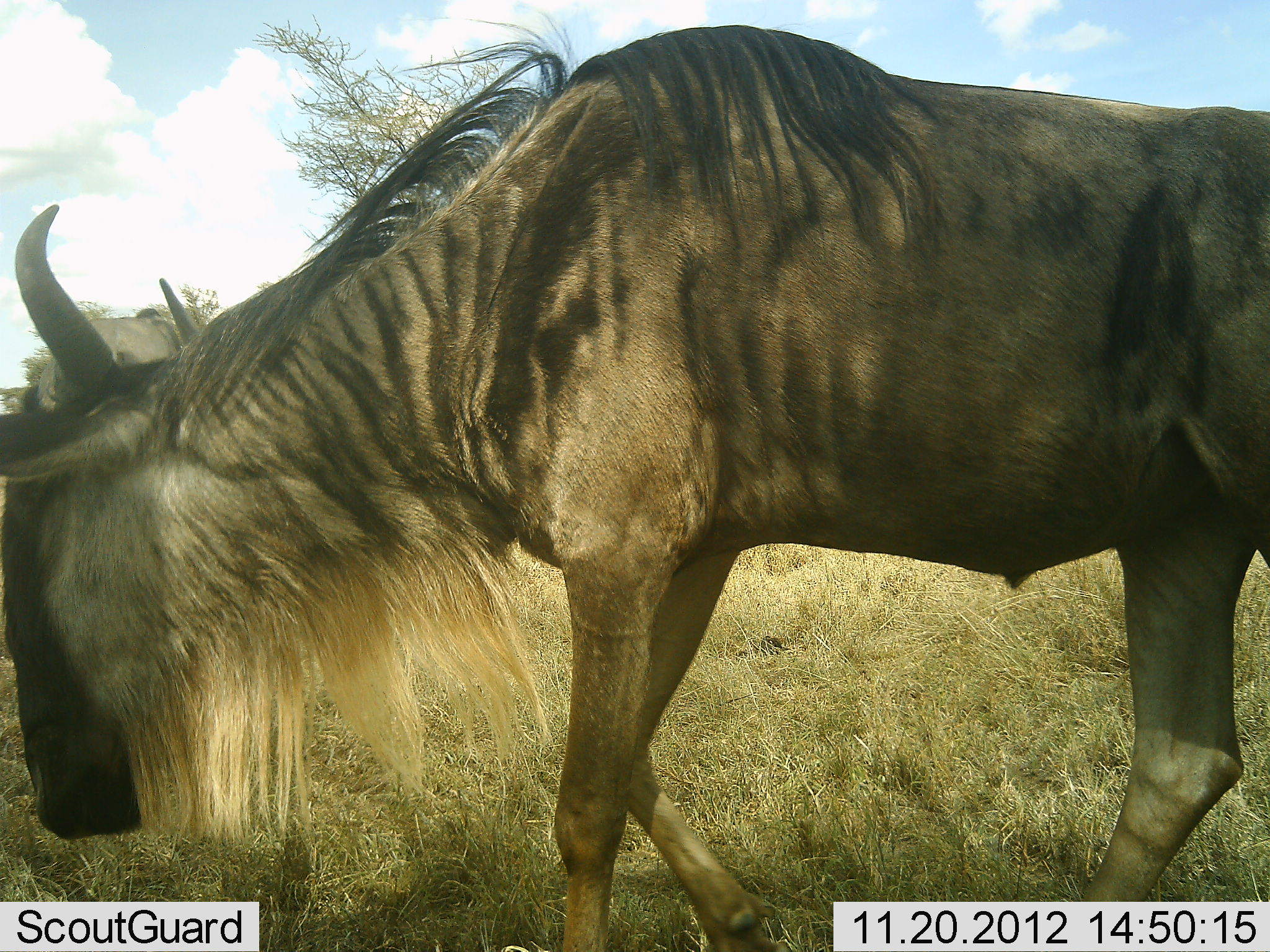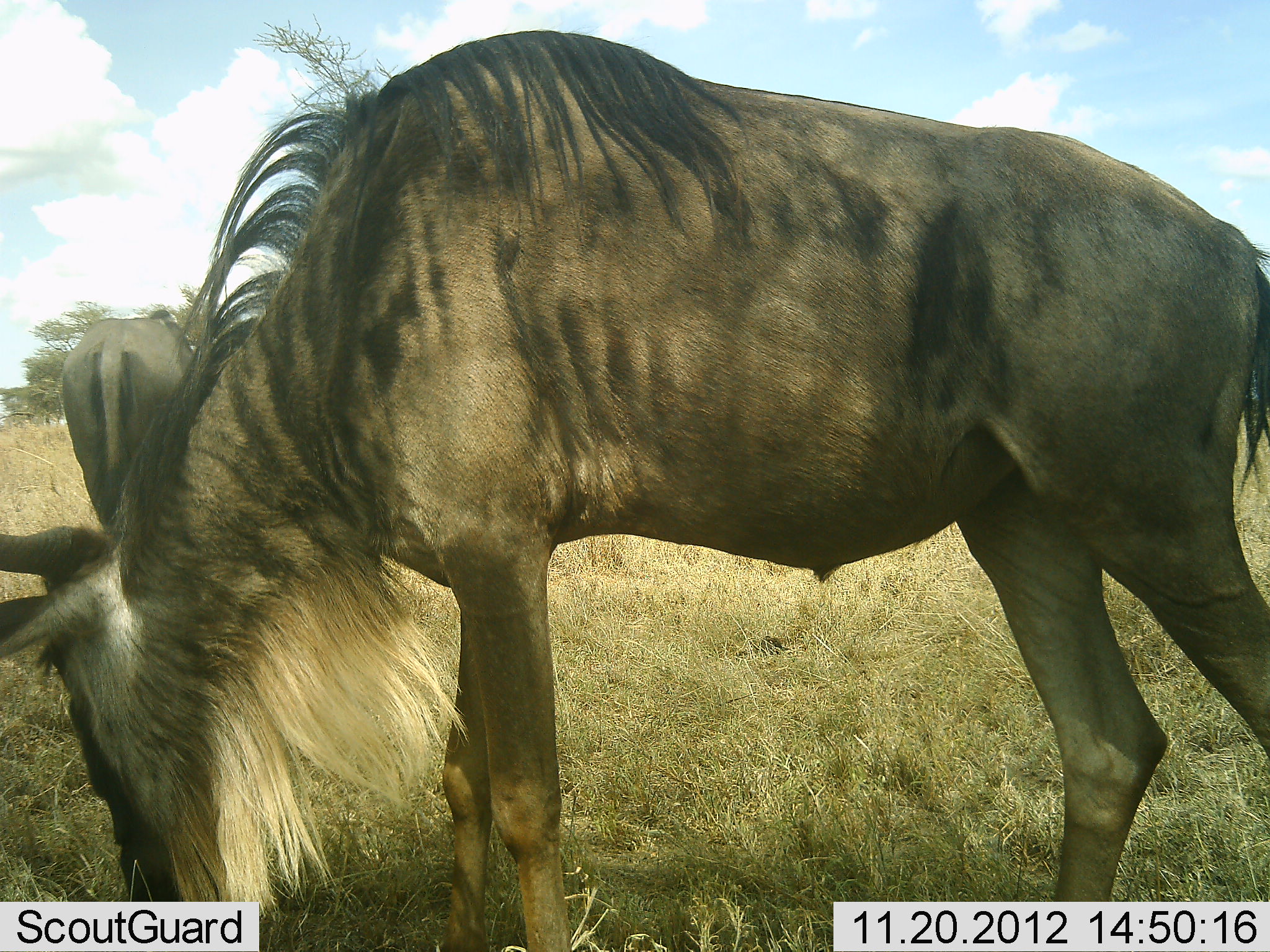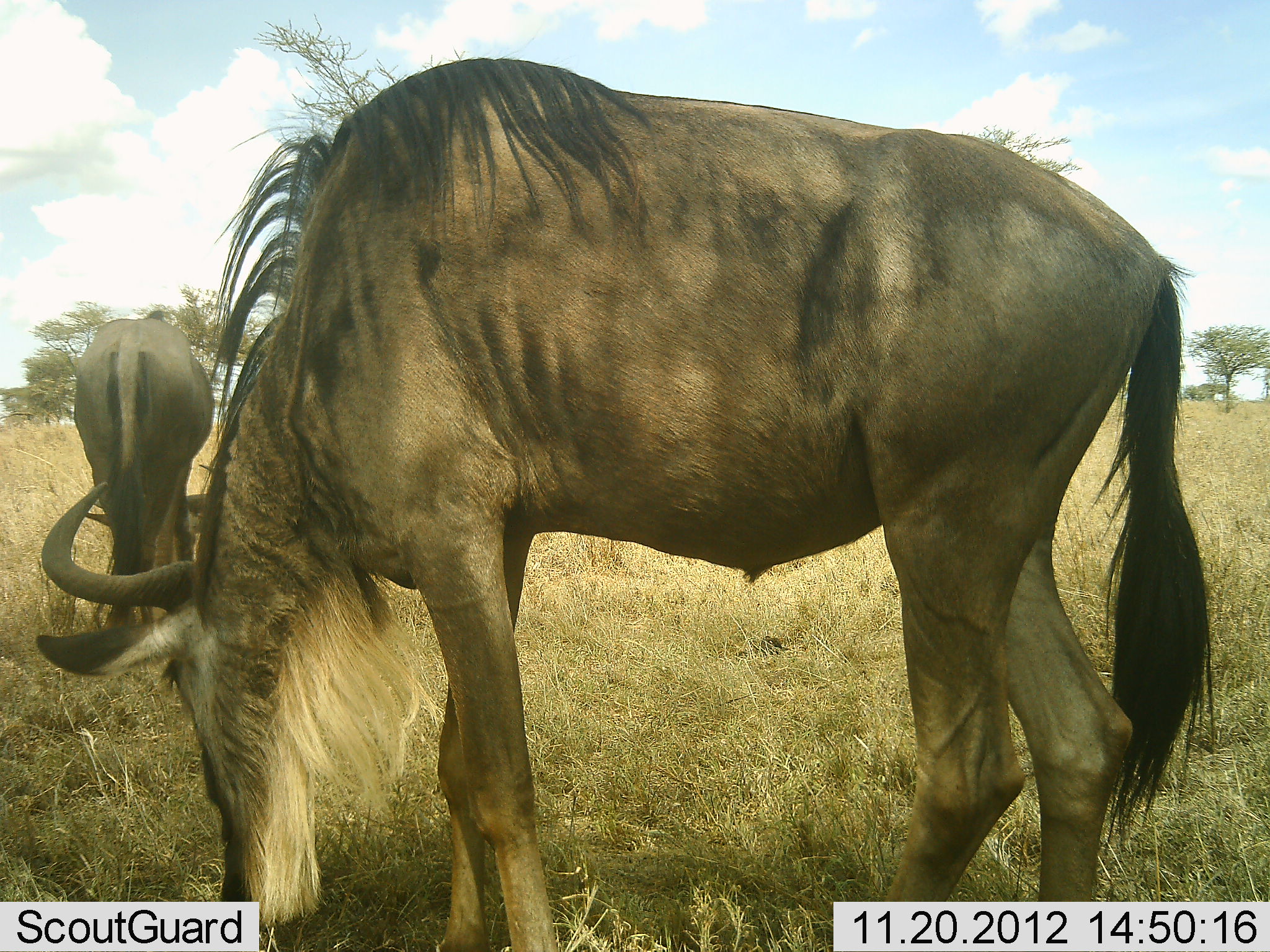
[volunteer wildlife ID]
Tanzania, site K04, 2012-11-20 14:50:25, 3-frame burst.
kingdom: Animalia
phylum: Chordata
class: Mammalia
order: Artiodactyla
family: Bovidae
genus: Connochaetes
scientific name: Connochaetes taurinus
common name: blue wildebeest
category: wildebeest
Wildebeest (blue wildebeest) (Connochaetes taurinus), count 2. Behavior (volunteer vote fractions): standing 60%, resting 0%, moving 30%, interacting 0%. Young present (vote fraction): 0%. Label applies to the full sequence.